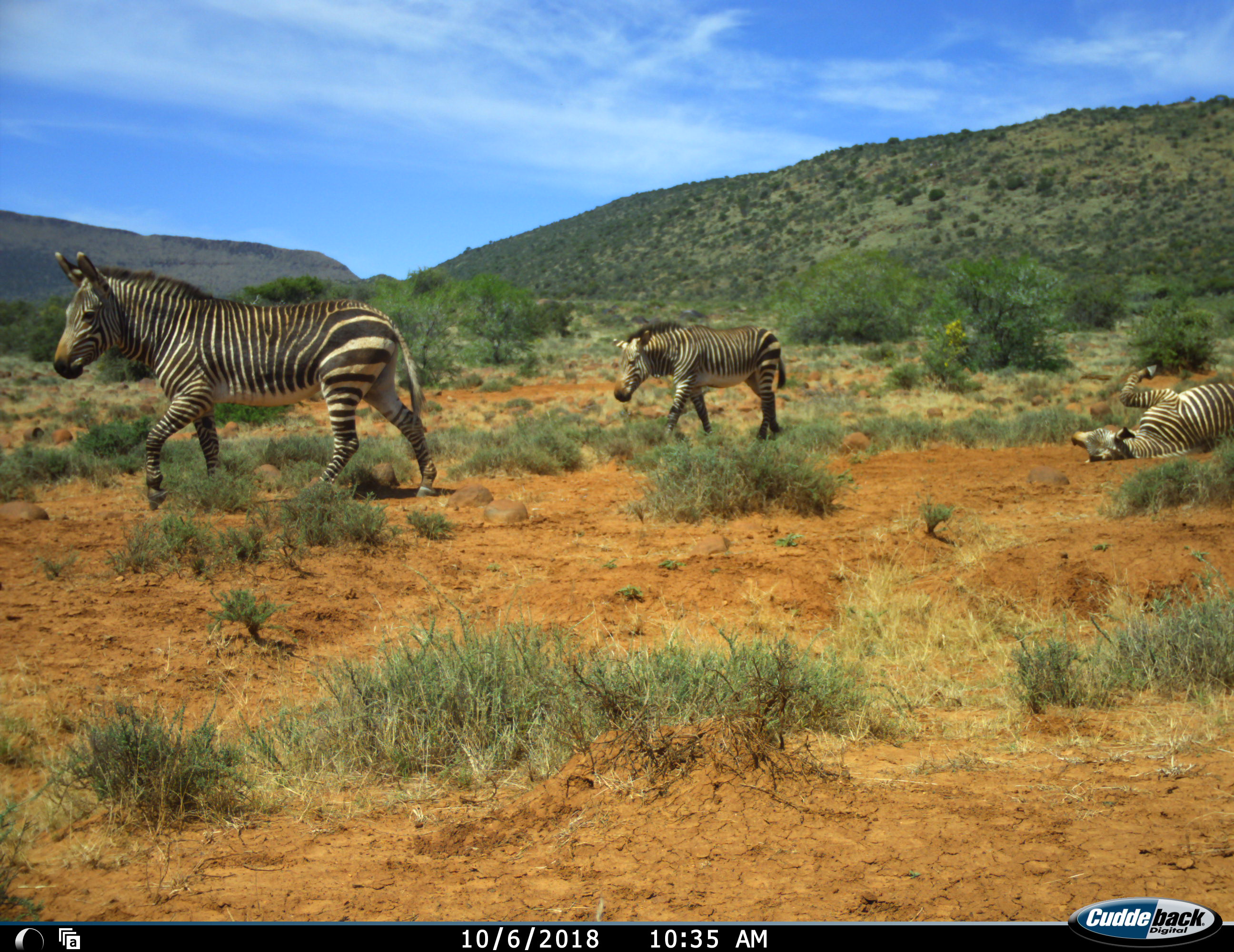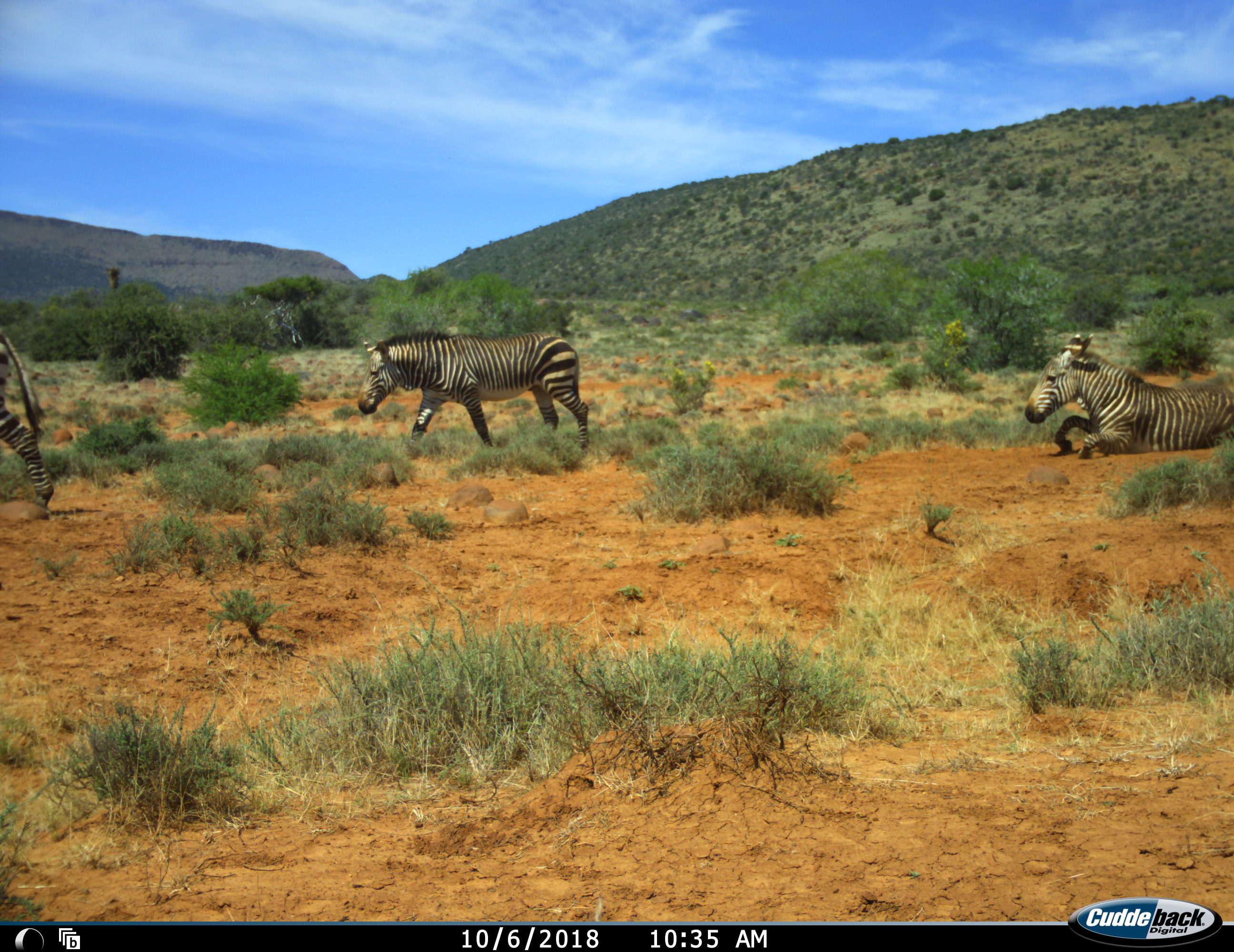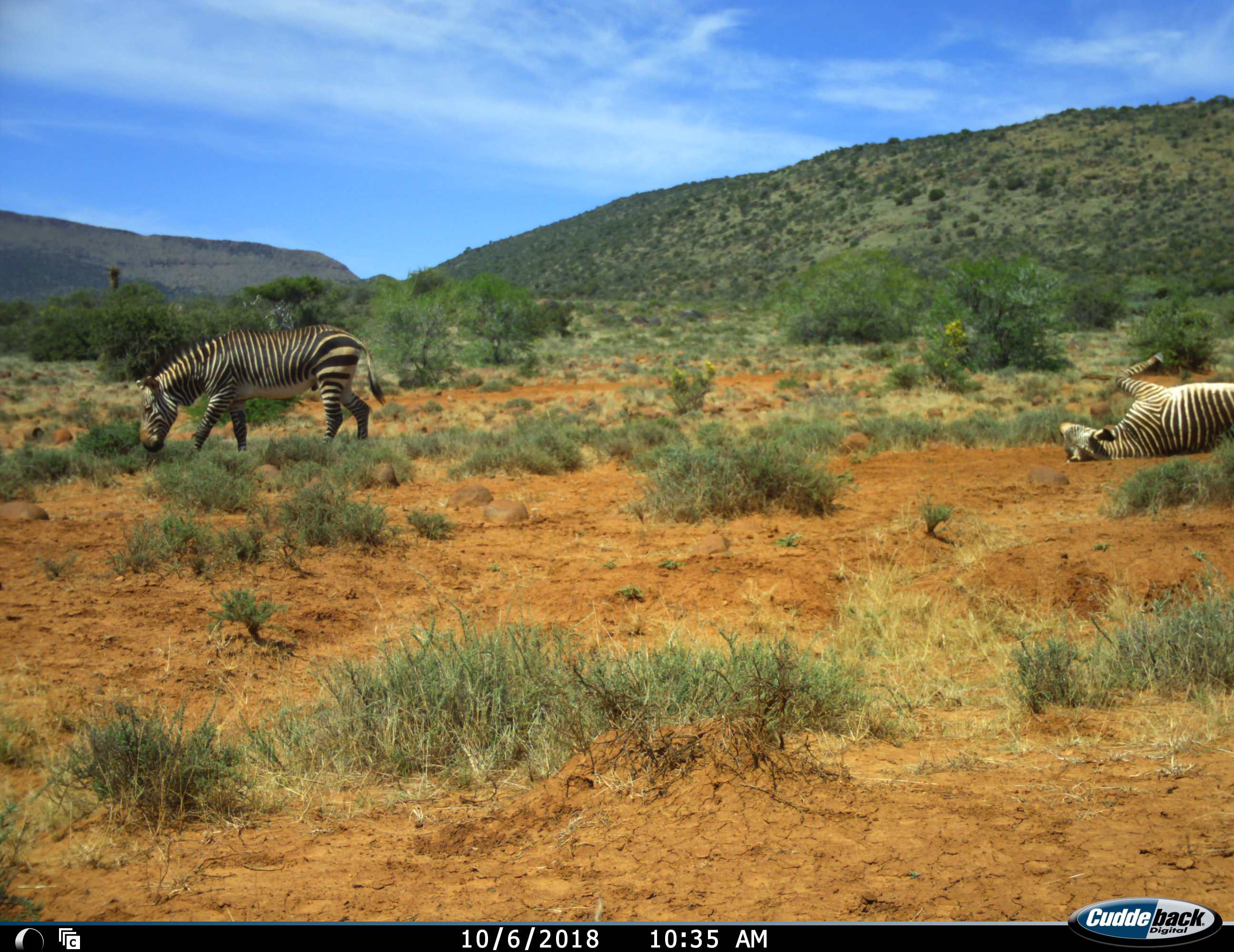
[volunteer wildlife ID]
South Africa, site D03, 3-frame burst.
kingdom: Animalia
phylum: Chordata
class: Mammalia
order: Perissodactyla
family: Equidae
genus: Equus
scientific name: Equus zebra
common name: mountain zebra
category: zebramountain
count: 3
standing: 0%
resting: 60%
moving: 100%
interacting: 20%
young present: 10%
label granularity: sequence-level